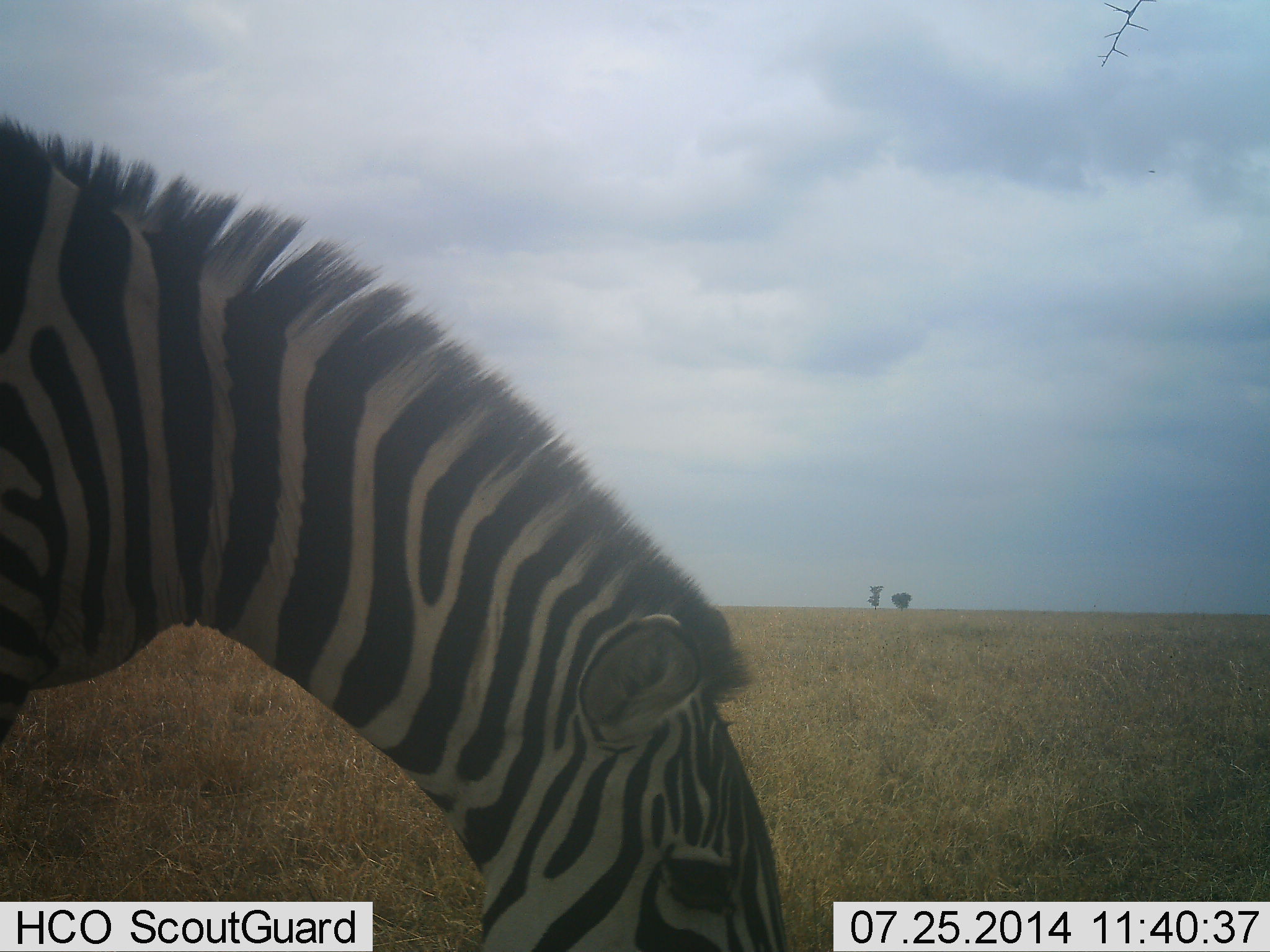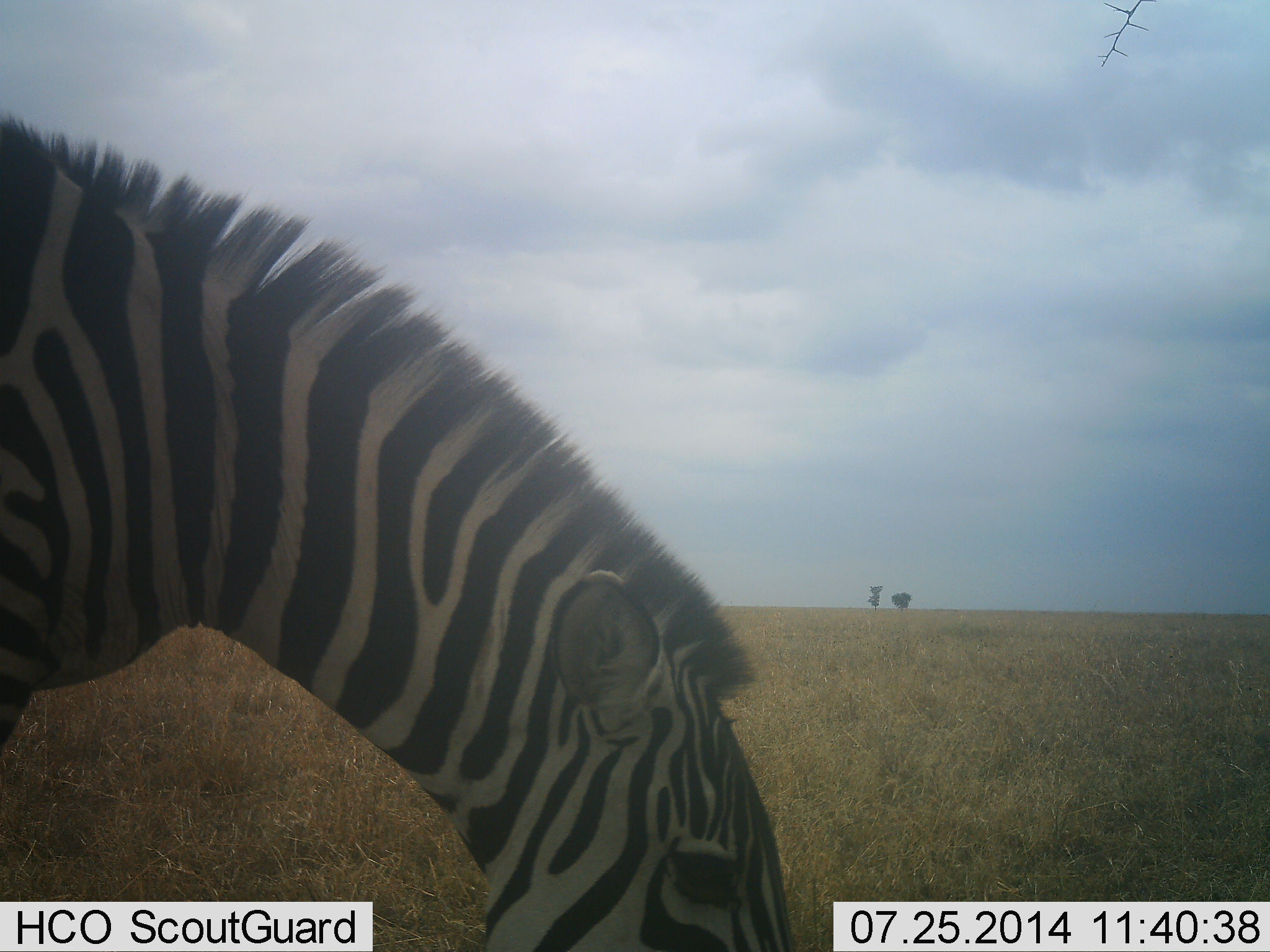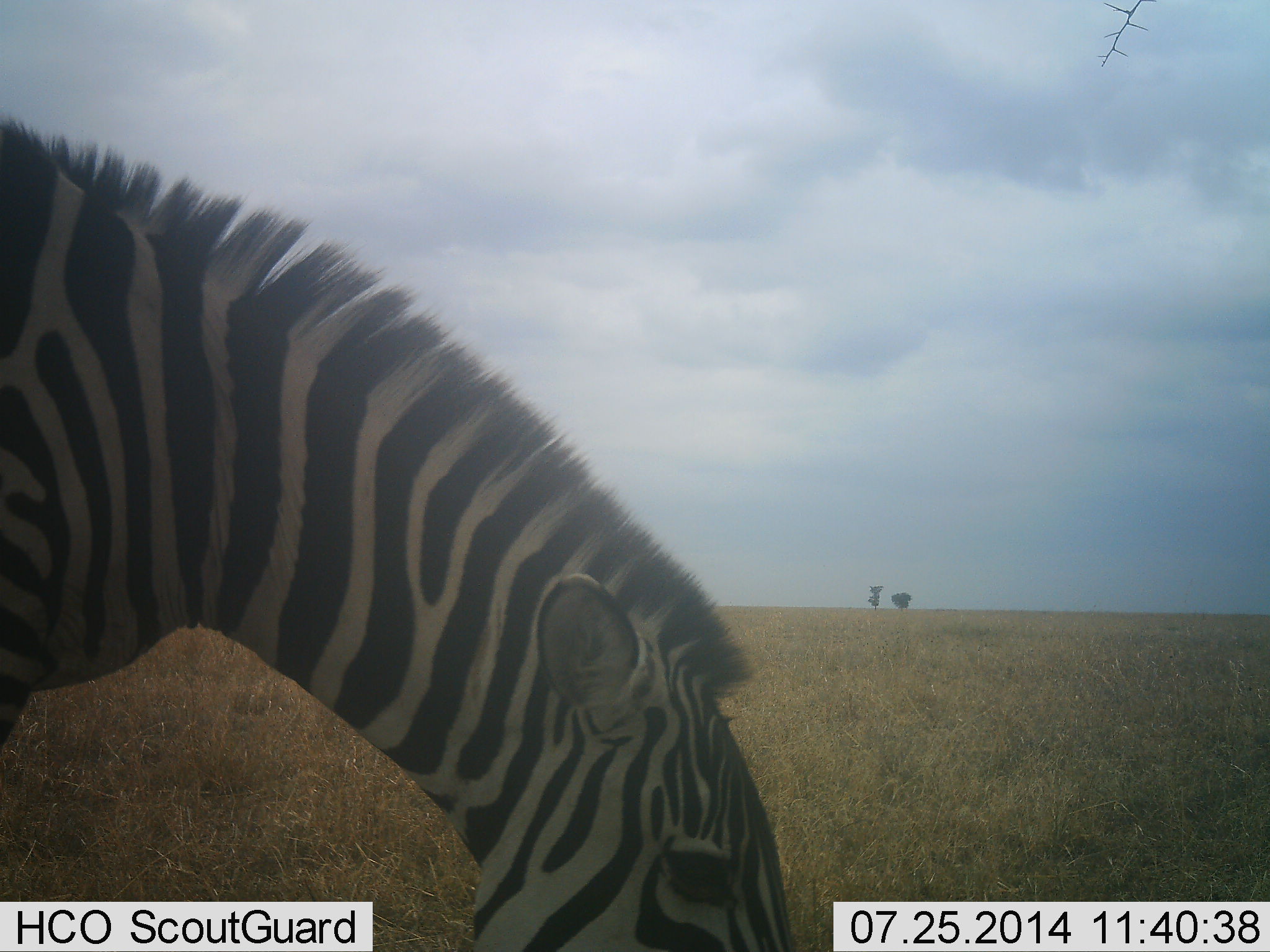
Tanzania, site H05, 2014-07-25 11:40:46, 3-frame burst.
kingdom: Animalia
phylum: Chordata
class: Mammalia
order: Perissodactyla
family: Equidae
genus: Equus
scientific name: Equus quagga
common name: plains zebra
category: zebra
Zebra (plains zebra) (Equus quagga), count 1. Behavior (volunteer vote fractions): standing 10%, resting 0%, moving 0%, interacting 0%. Young present (vote fraction): 0%. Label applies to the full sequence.